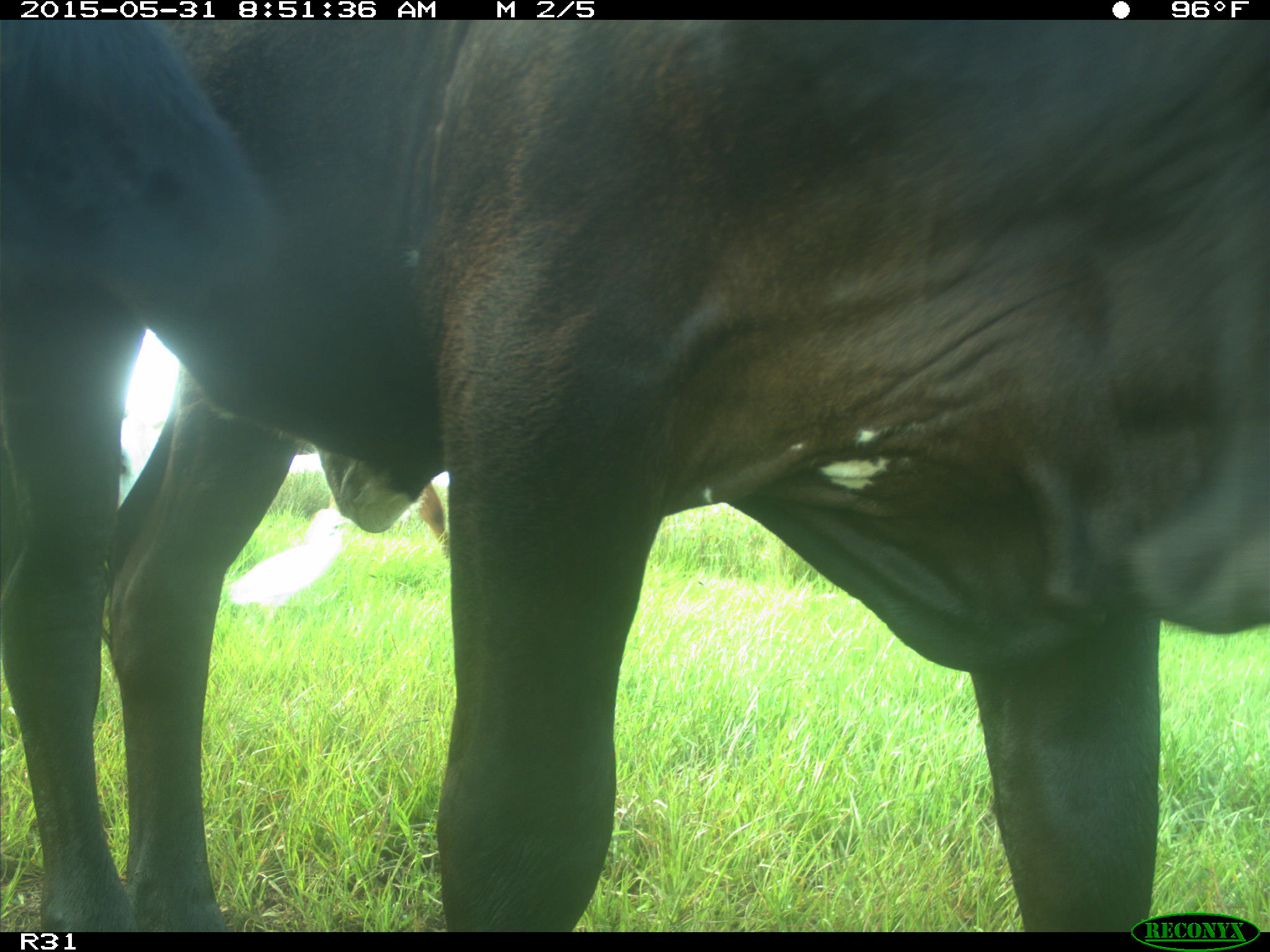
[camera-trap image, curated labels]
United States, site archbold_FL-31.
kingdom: Animalia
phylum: Chordata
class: Mammalia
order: Artiodactyla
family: Bovidae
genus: Bos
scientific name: Bos taurus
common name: domestic cow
Bos taurus (domestic cow).